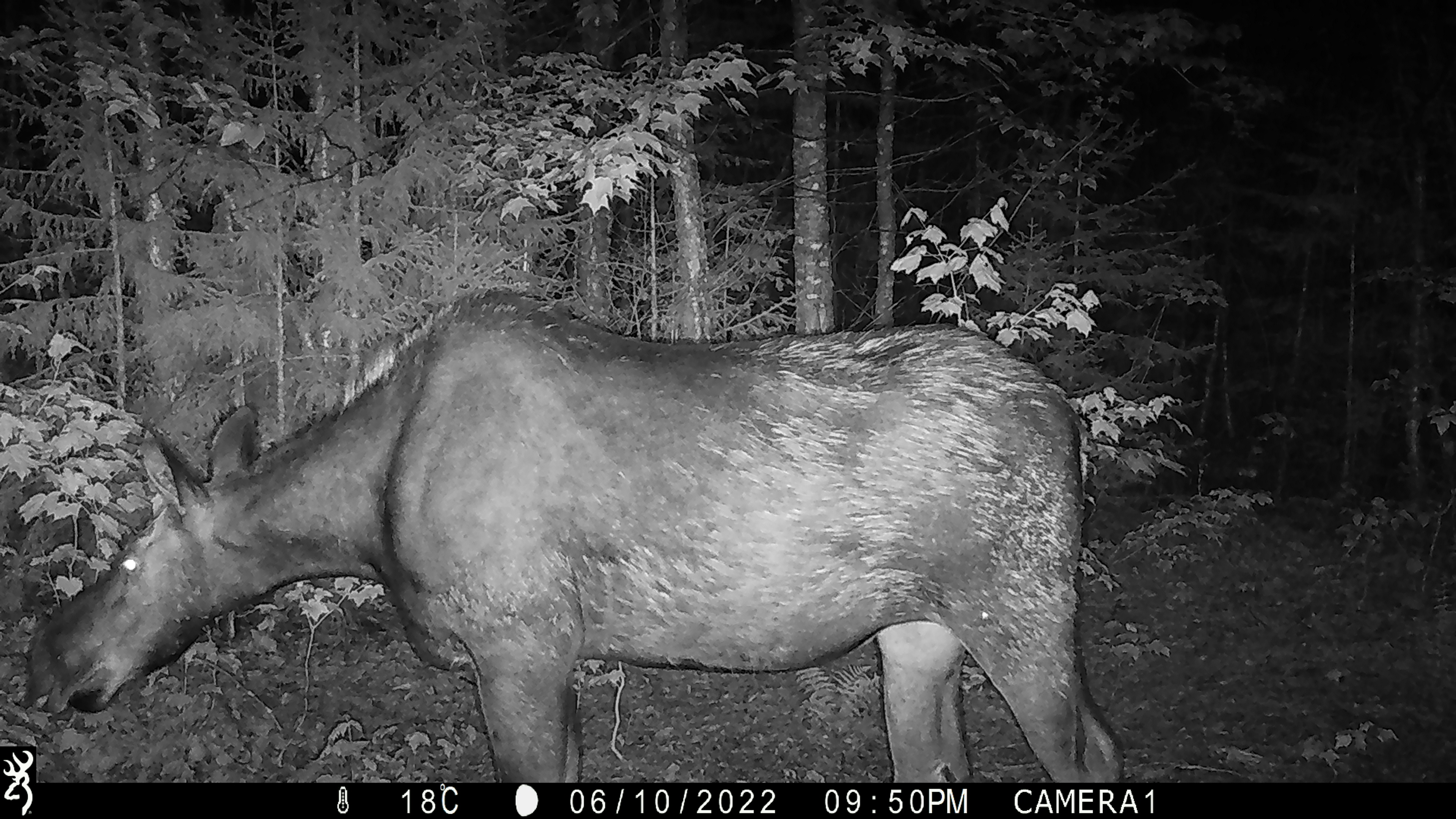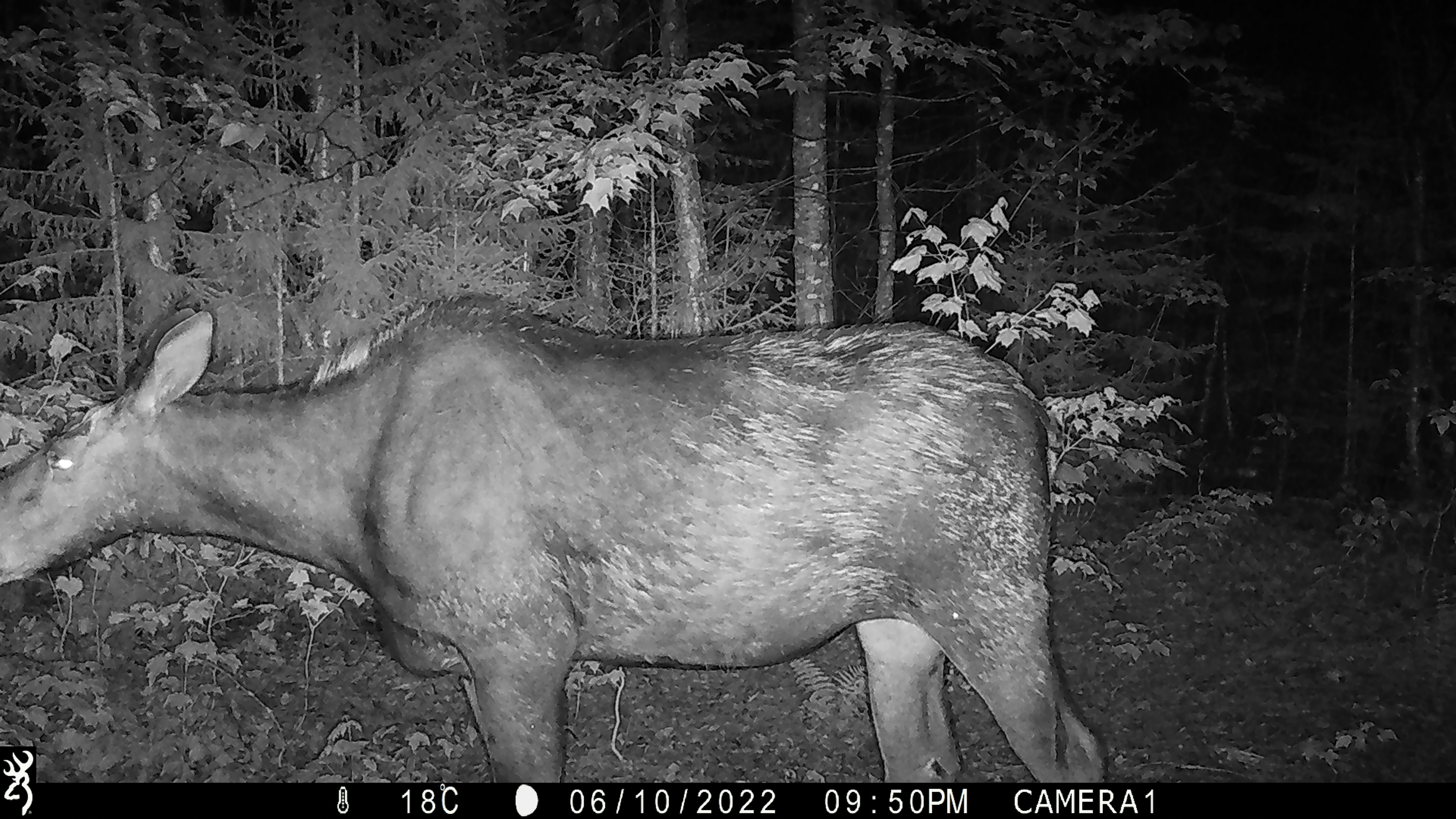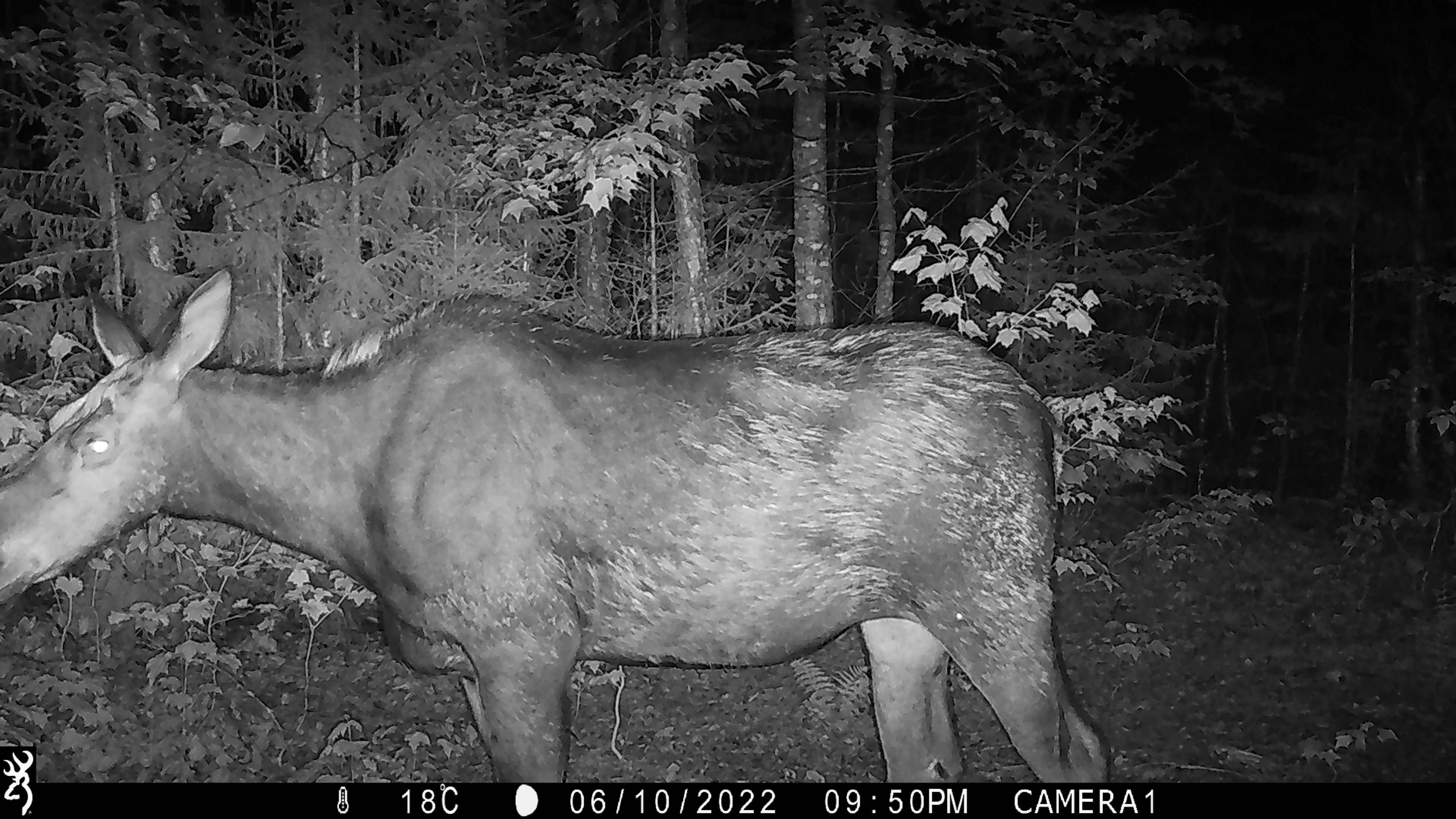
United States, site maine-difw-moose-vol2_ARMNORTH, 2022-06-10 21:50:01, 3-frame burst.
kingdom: Animalia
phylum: Chordata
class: Mammalia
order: Artiodactyla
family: Cervidae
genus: Alces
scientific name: Alces alces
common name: moose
Moose (Alces alces).